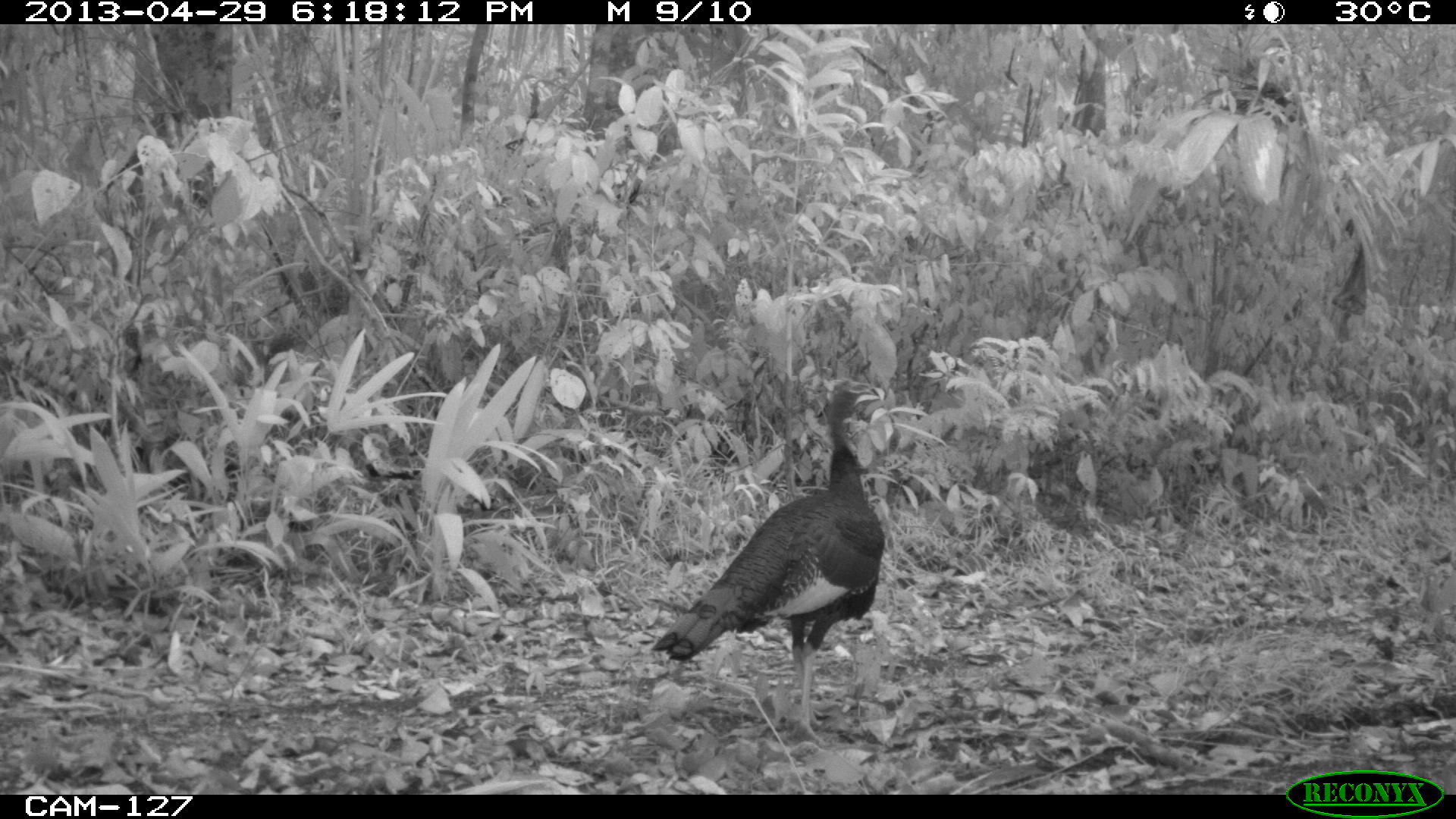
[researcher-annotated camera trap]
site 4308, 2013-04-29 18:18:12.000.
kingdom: Animalia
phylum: Chordata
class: Aves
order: Galliformes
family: Phasianidae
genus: Meleagris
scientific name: Meleagris ocellata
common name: ocellated turkey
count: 1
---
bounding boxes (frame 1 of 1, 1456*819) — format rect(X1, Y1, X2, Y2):
meleagris ocellata: rect(650, 376, 884, 745)